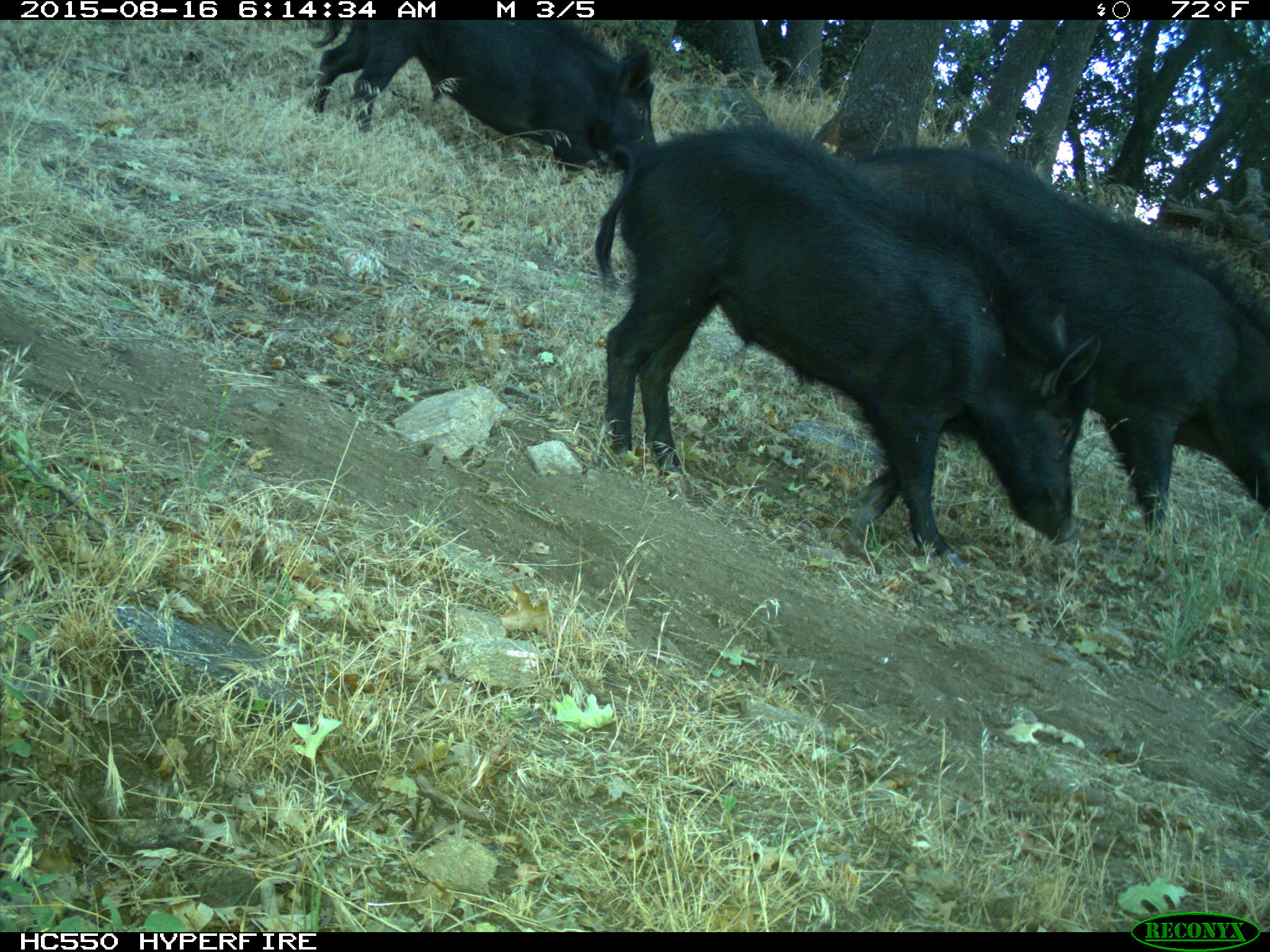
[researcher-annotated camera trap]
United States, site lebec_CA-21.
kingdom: Animalia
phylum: Chordata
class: Mammalia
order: Artiodactyla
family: Suidae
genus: Sus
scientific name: Sus scrofa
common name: wild boar